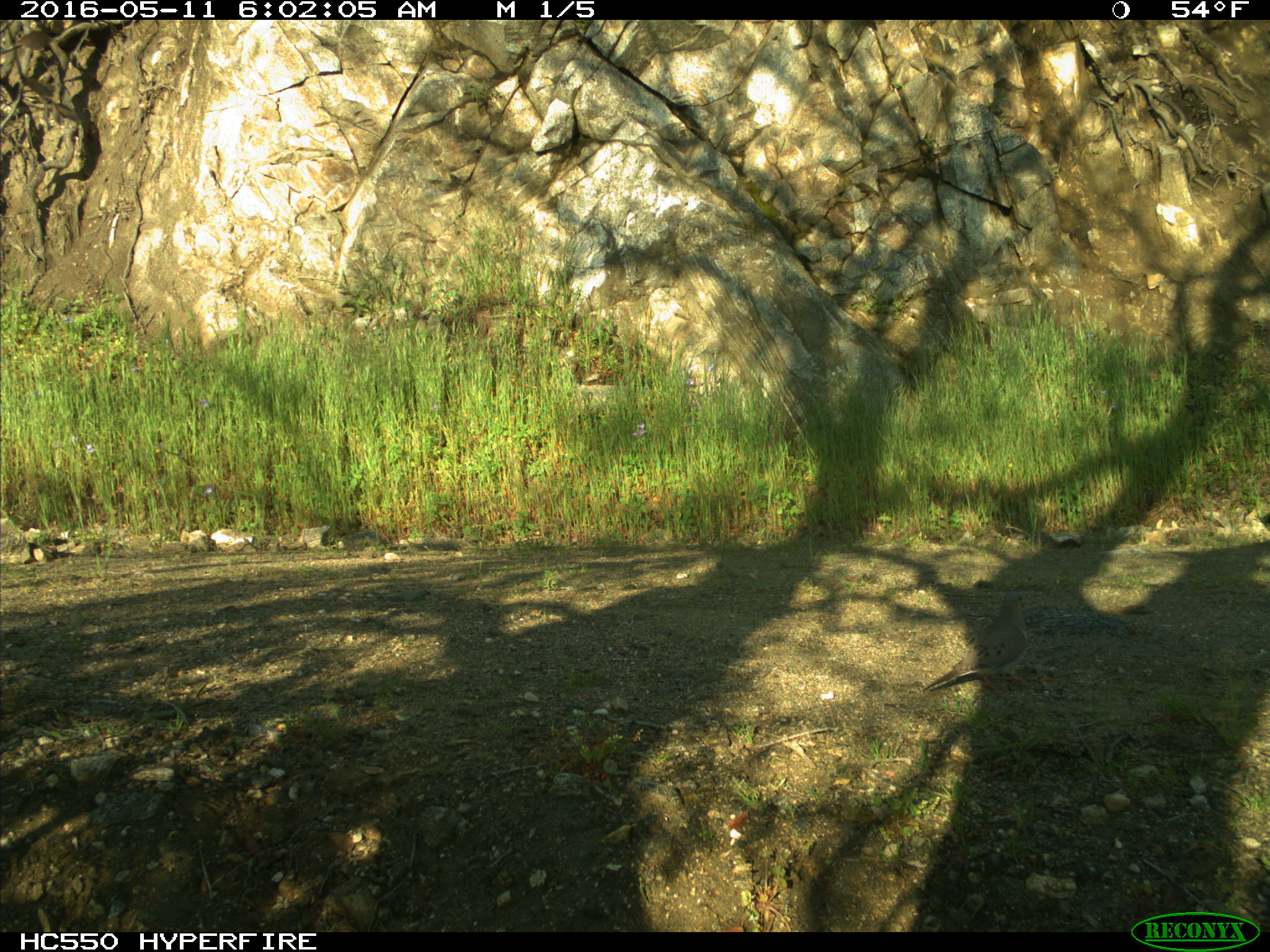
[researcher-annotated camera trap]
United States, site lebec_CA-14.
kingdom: Animalia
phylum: Chordata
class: Aves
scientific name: Aves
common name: birds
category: unidentified bird